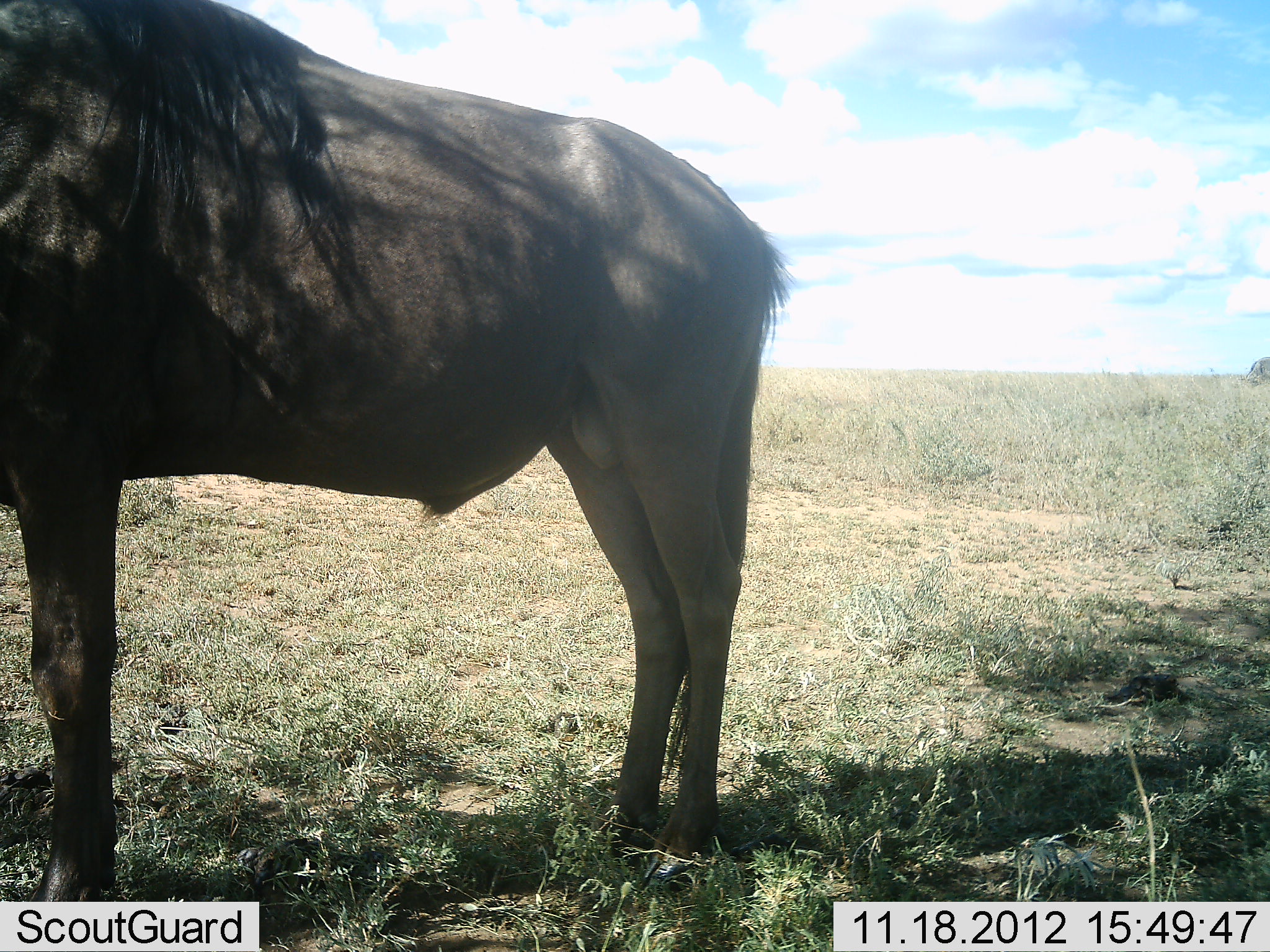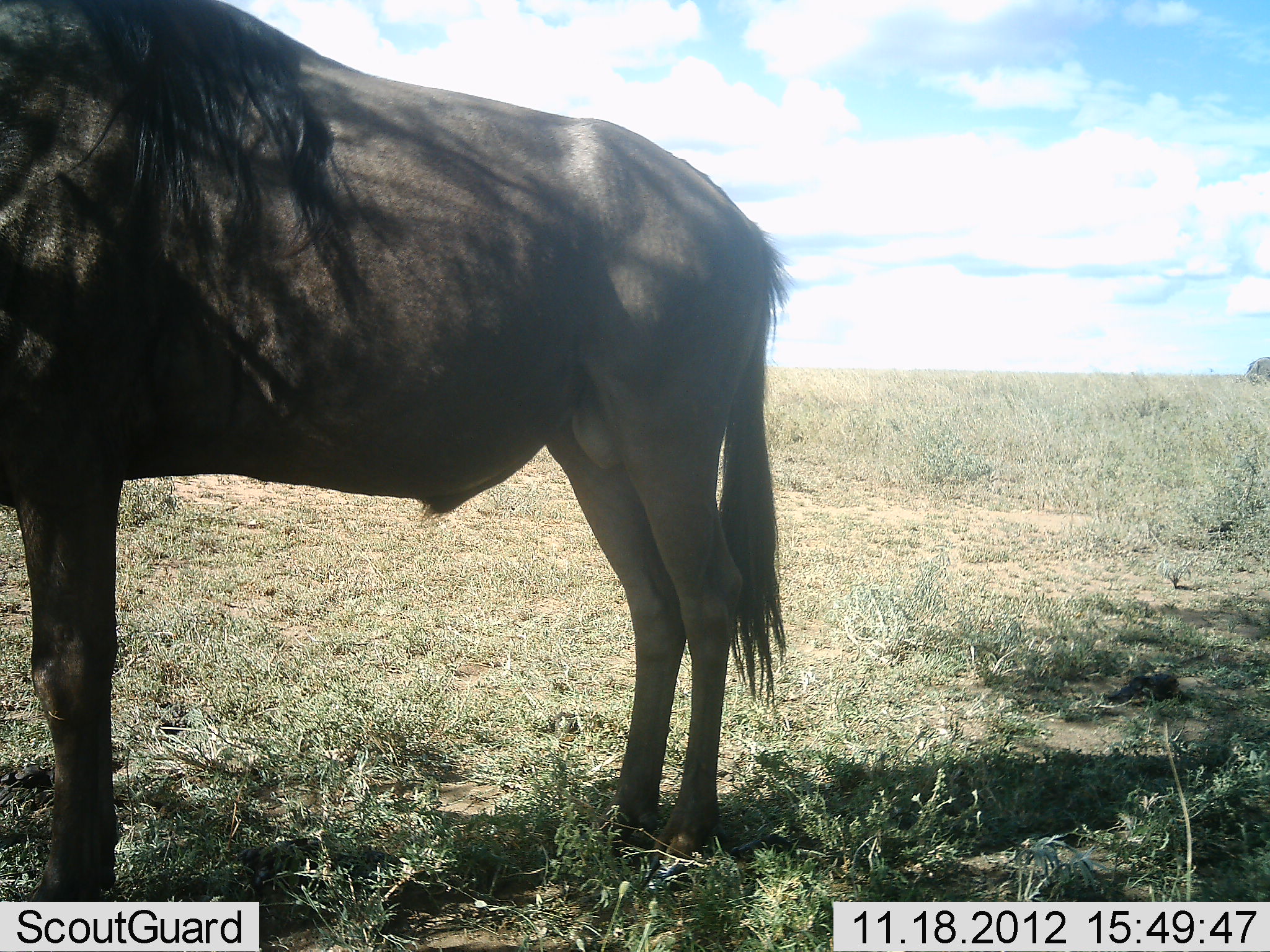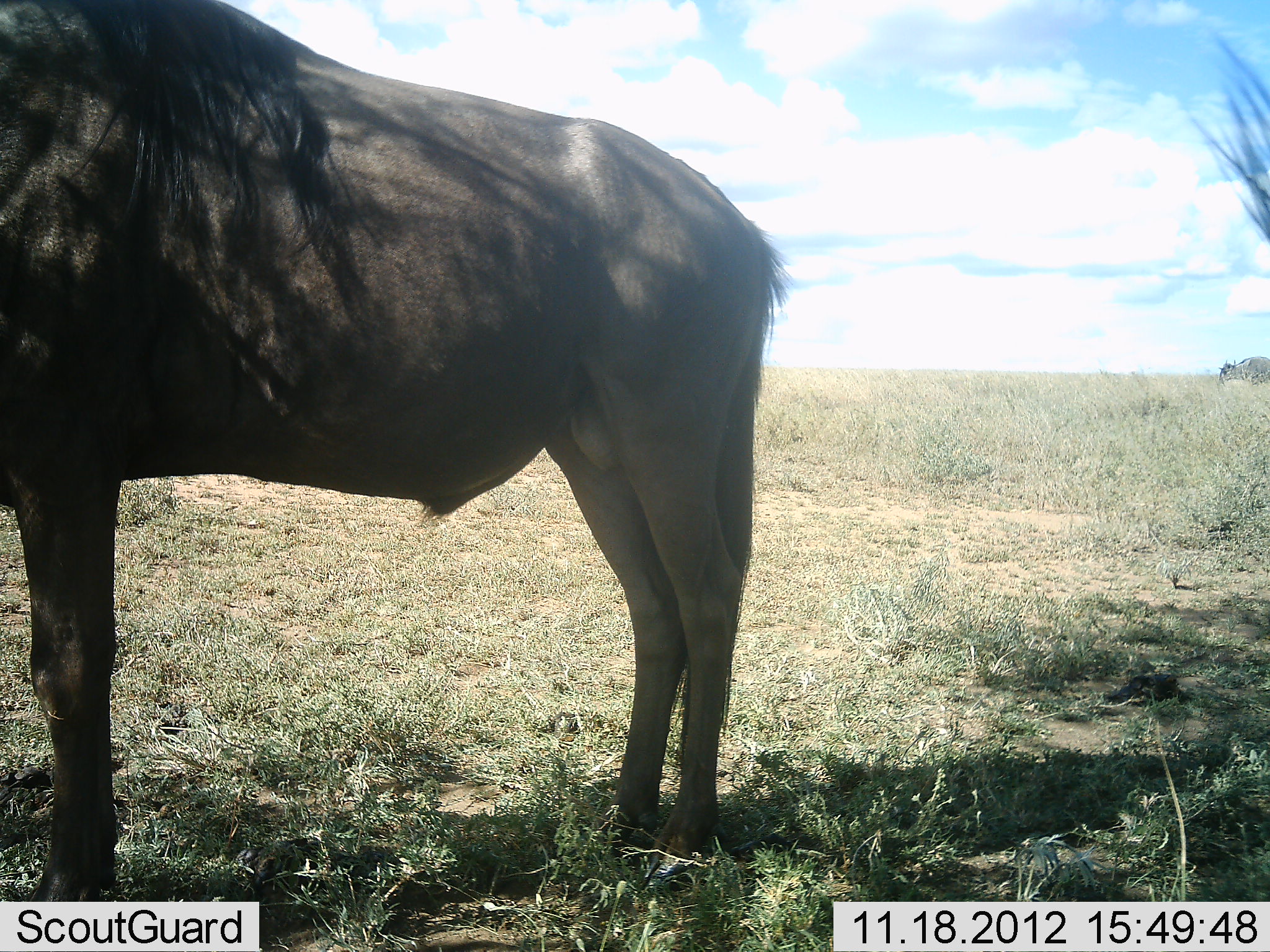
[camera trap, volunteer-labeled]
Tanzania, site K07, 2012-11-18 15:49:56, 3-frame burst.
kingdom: Animalia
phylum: Chordata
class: Mammalia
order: Artiodactyla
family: Bovidae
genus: Connochaetes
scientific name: Connochaetes taurinus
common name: blue wildebeest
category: wildebeest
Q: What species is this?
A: Wildebeest (blue wildebeest) (Connochaetes taurinus).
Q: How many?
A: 2.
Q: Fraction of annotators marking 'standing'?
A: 100%.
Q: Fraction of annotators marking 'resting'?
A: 0%.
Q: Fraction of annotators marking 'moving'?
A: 40%.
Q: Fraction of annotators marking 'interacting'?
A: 0%.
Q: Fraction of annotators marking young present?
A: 0%.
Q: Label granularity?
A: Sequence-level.